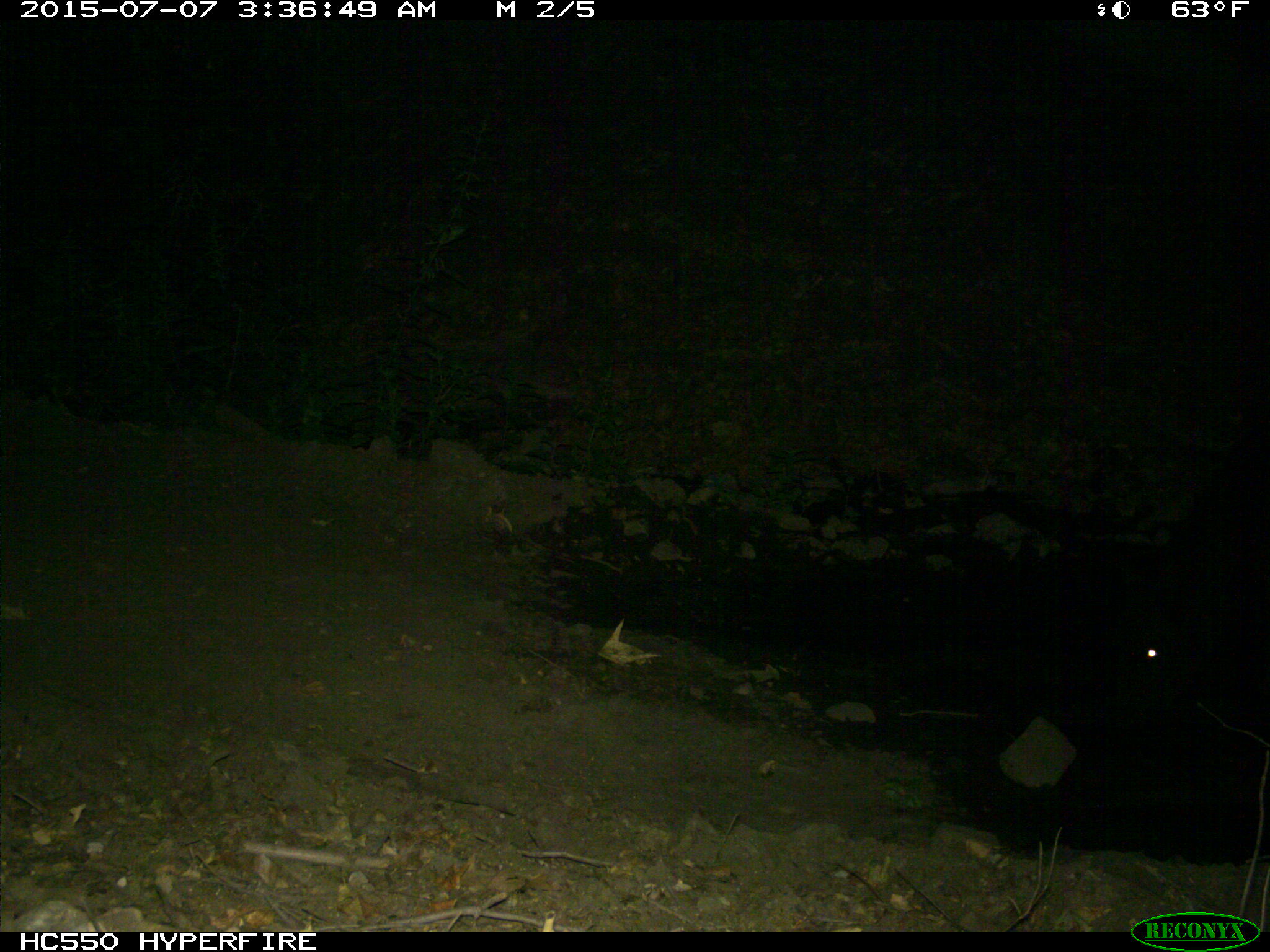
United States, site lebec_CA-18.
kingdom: Animalia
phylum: Chordata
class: Mammalia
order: Artiodactyla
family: Bovidae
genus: Bos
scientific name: Bos taurus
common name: domestic cow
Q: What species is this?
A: Bos taurus (domestic cow).